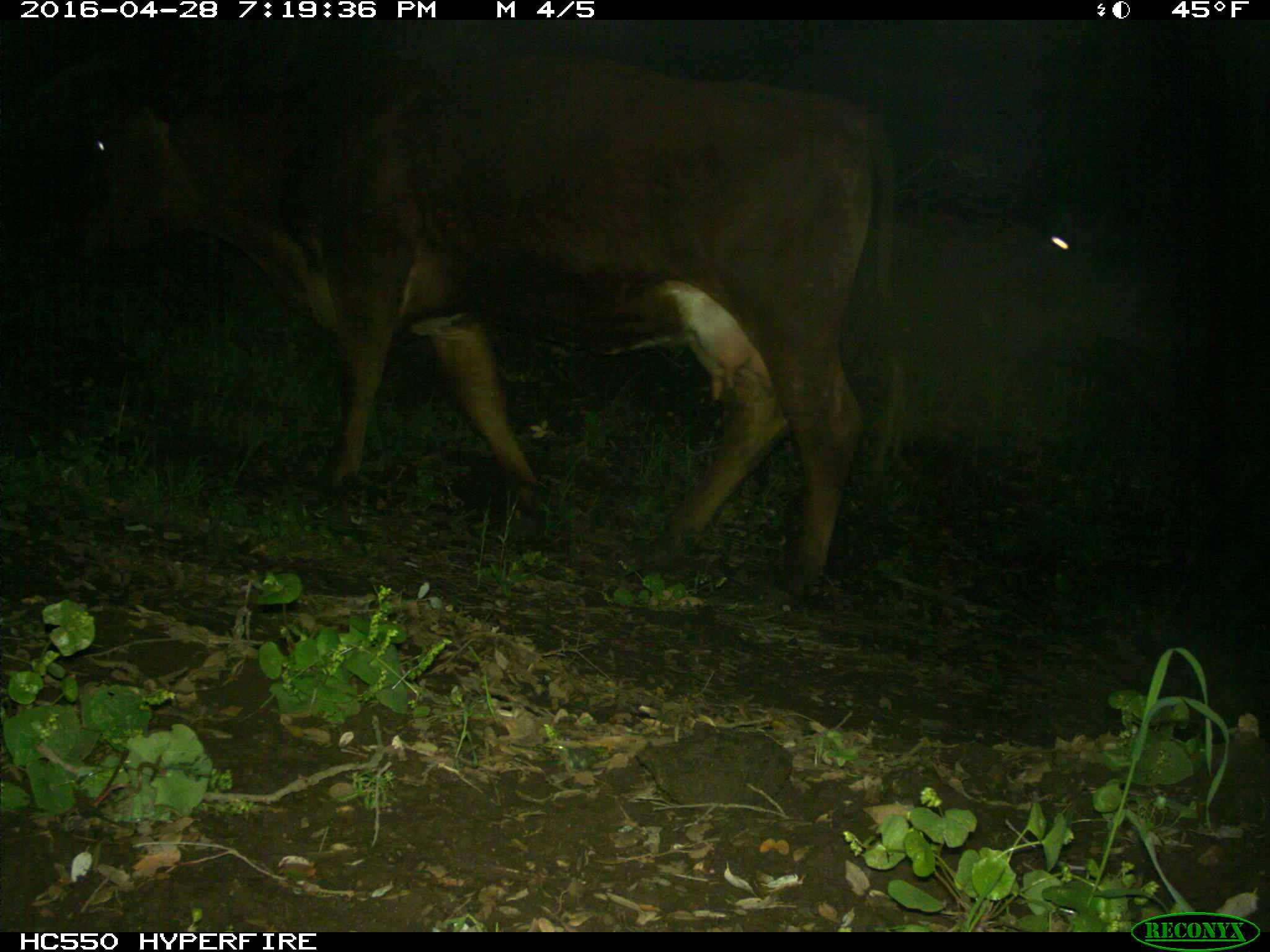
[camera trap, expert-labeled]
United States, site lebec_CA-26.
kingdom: Animalia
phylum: Chordata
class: Mammalia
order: Artiodactyla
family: Bovidae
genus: Bos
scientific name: Bos taurus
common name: domestic cow